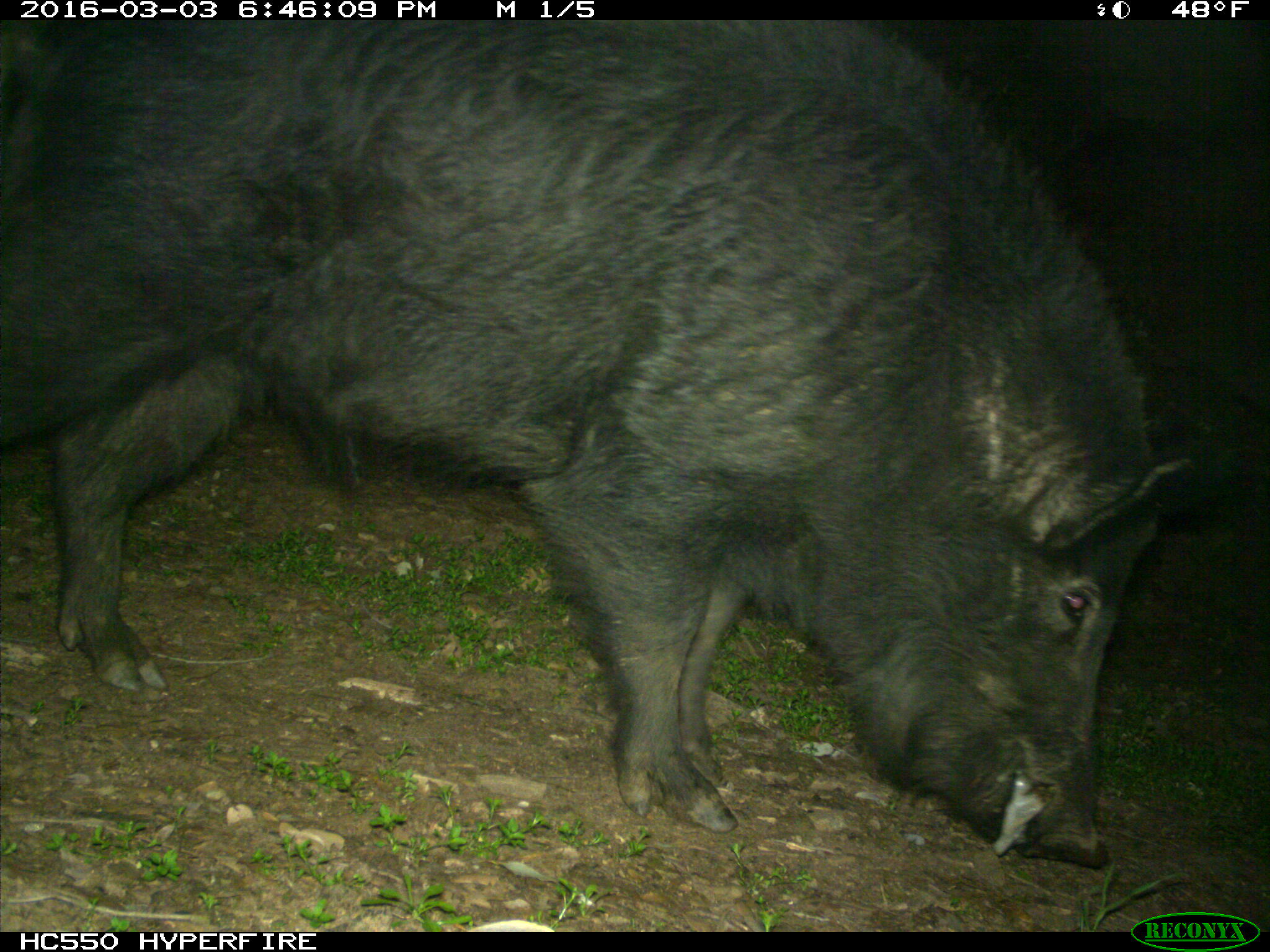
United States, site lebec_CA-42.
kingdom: Animalia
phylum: Chordata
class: Mammalia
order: Artiodactyla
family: Suidae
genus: Sus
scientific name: Sus scrofa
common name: wild boar